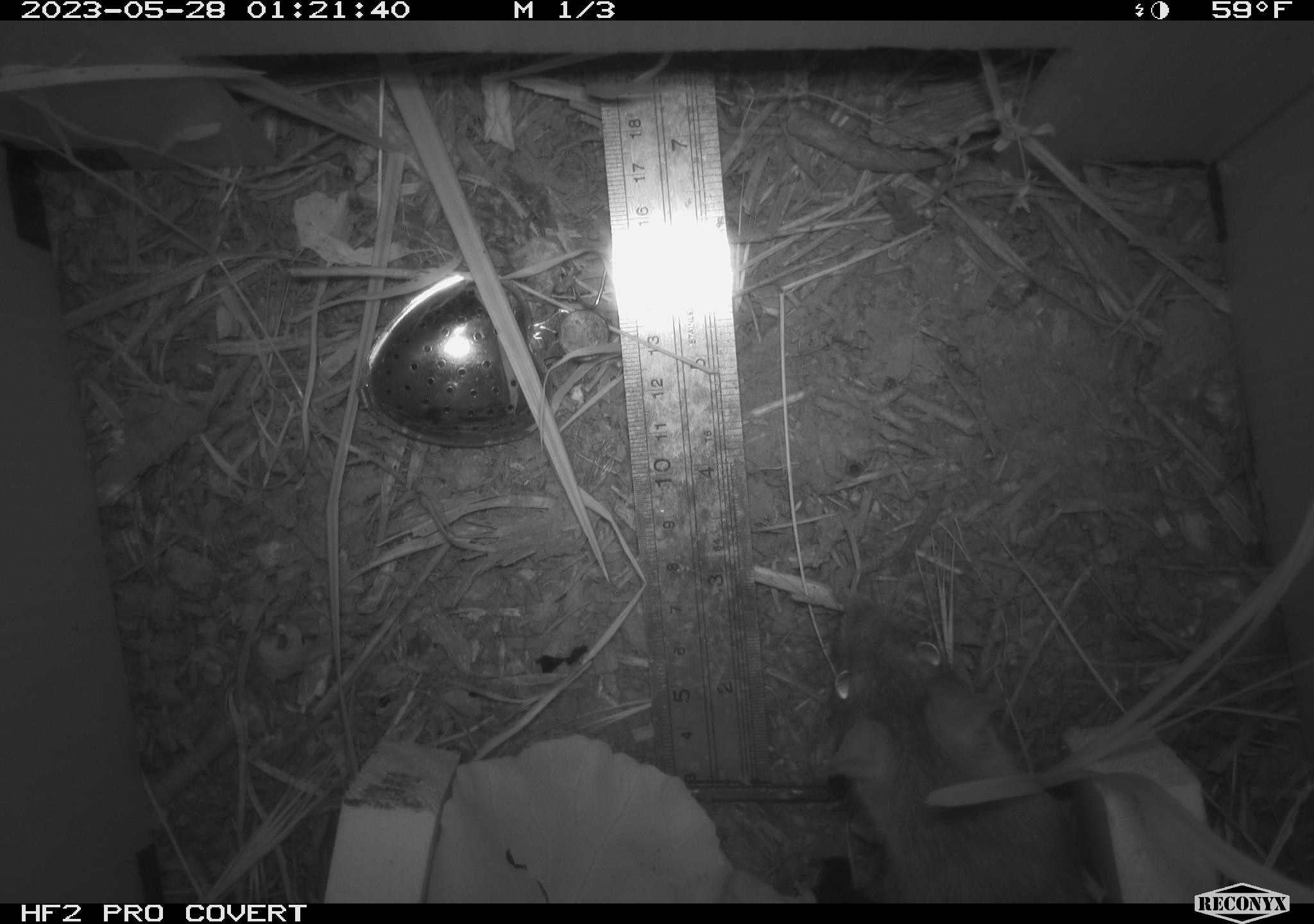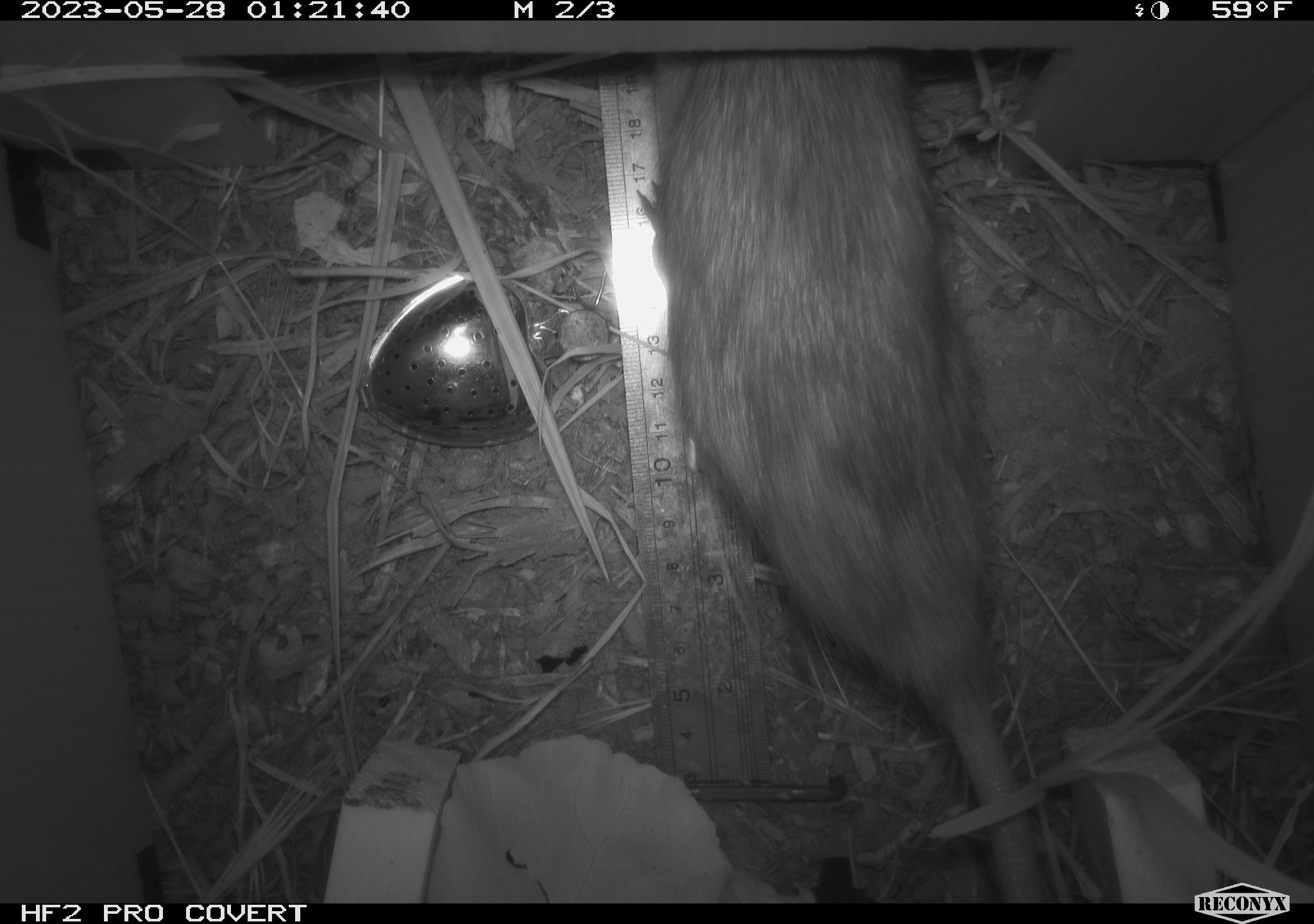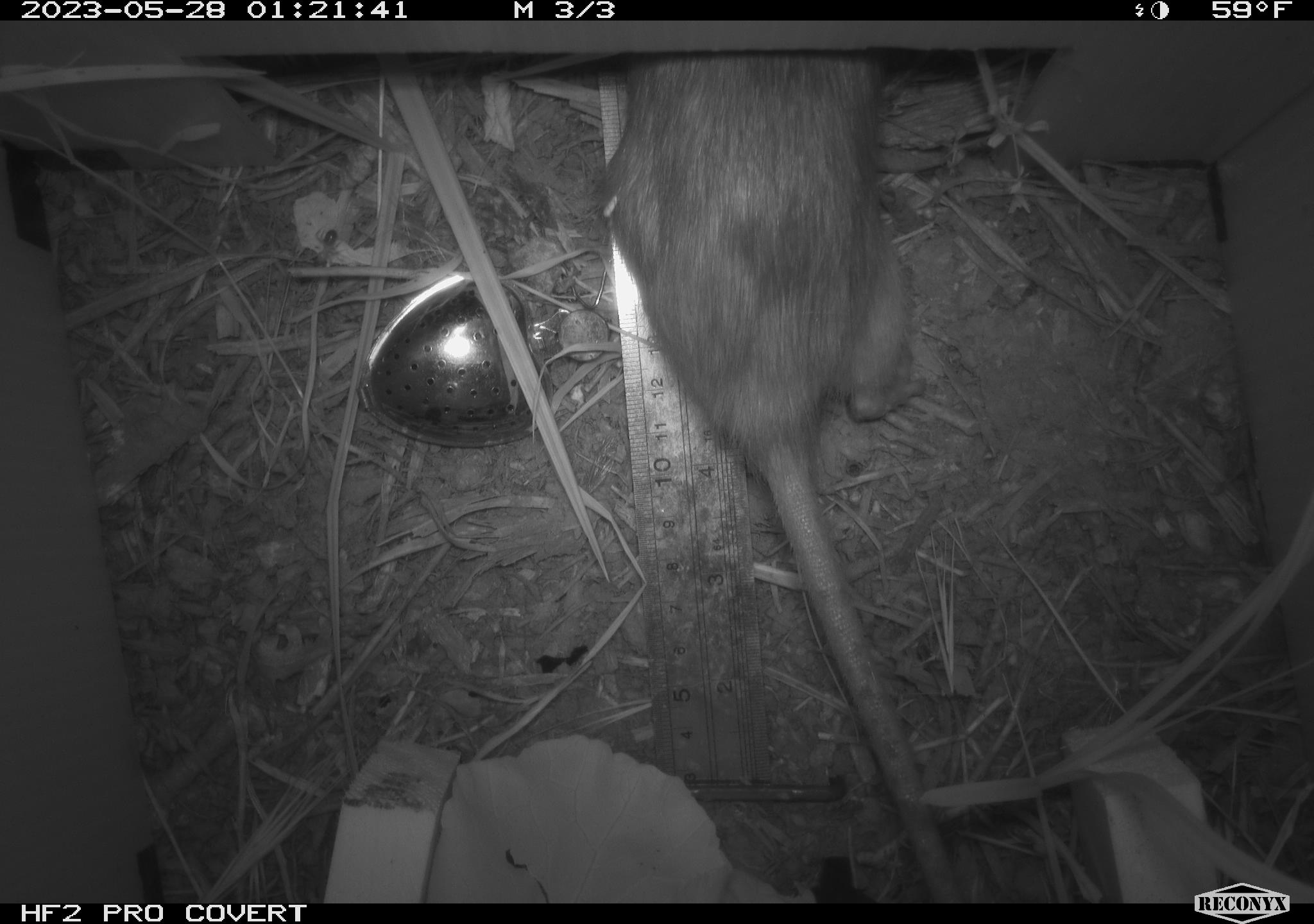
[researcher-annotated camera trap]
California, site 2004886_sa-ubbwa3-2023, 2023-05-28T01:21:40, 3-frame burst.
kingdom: Animalia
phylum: Chordata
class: Mammalia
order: Rodentia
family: Muridae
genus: Rattus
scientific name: Rattus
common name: rat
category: rattus species